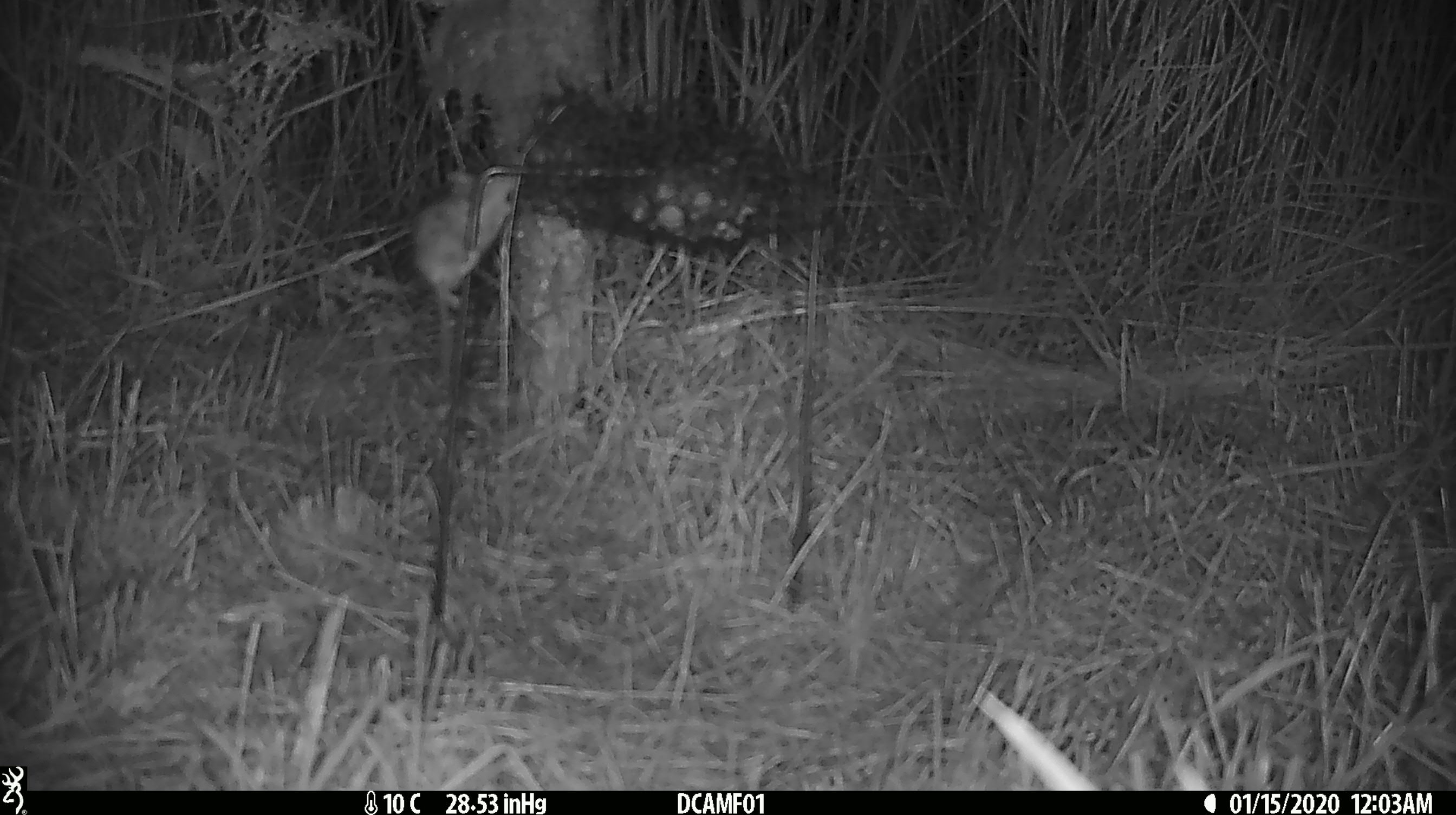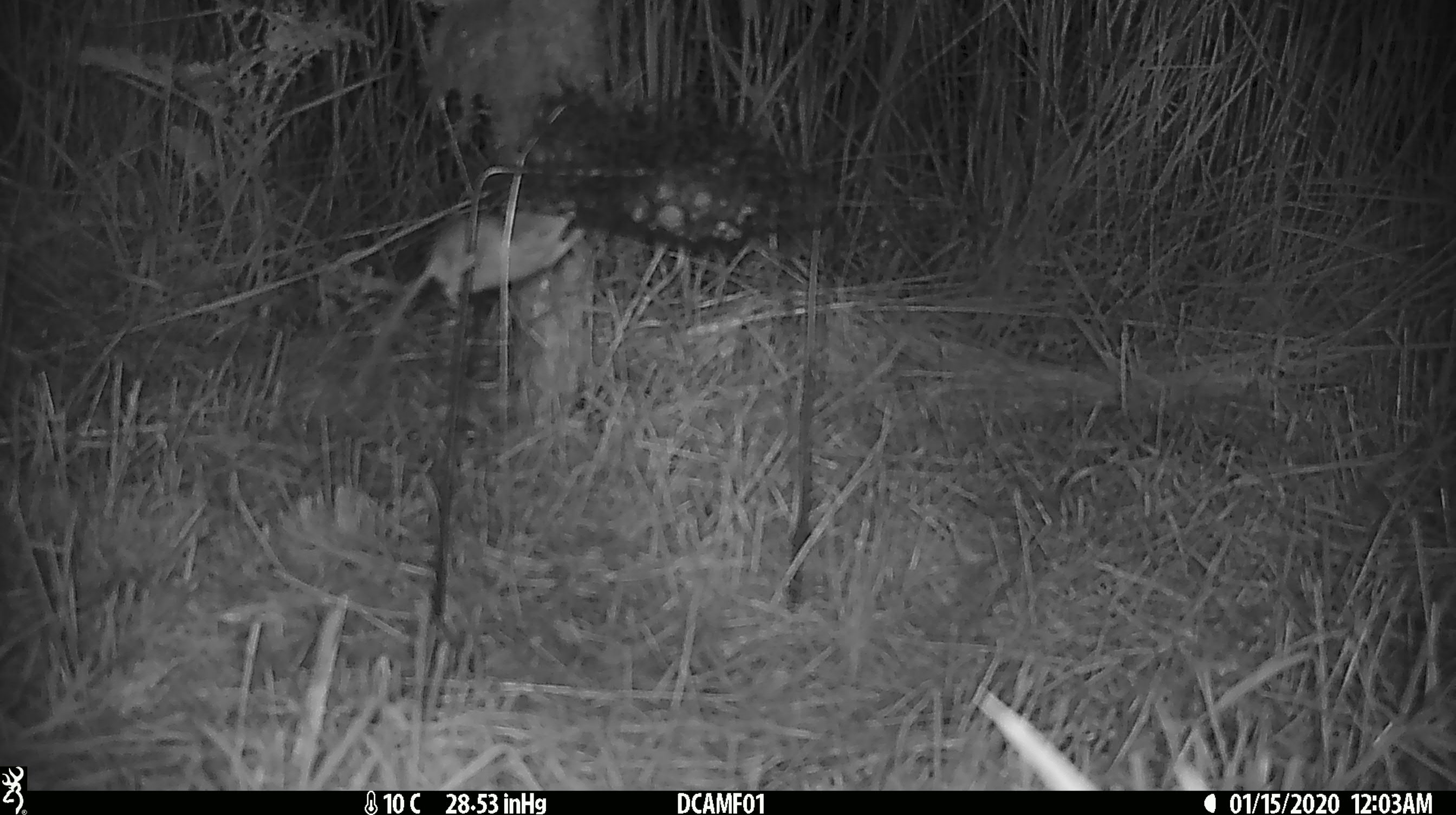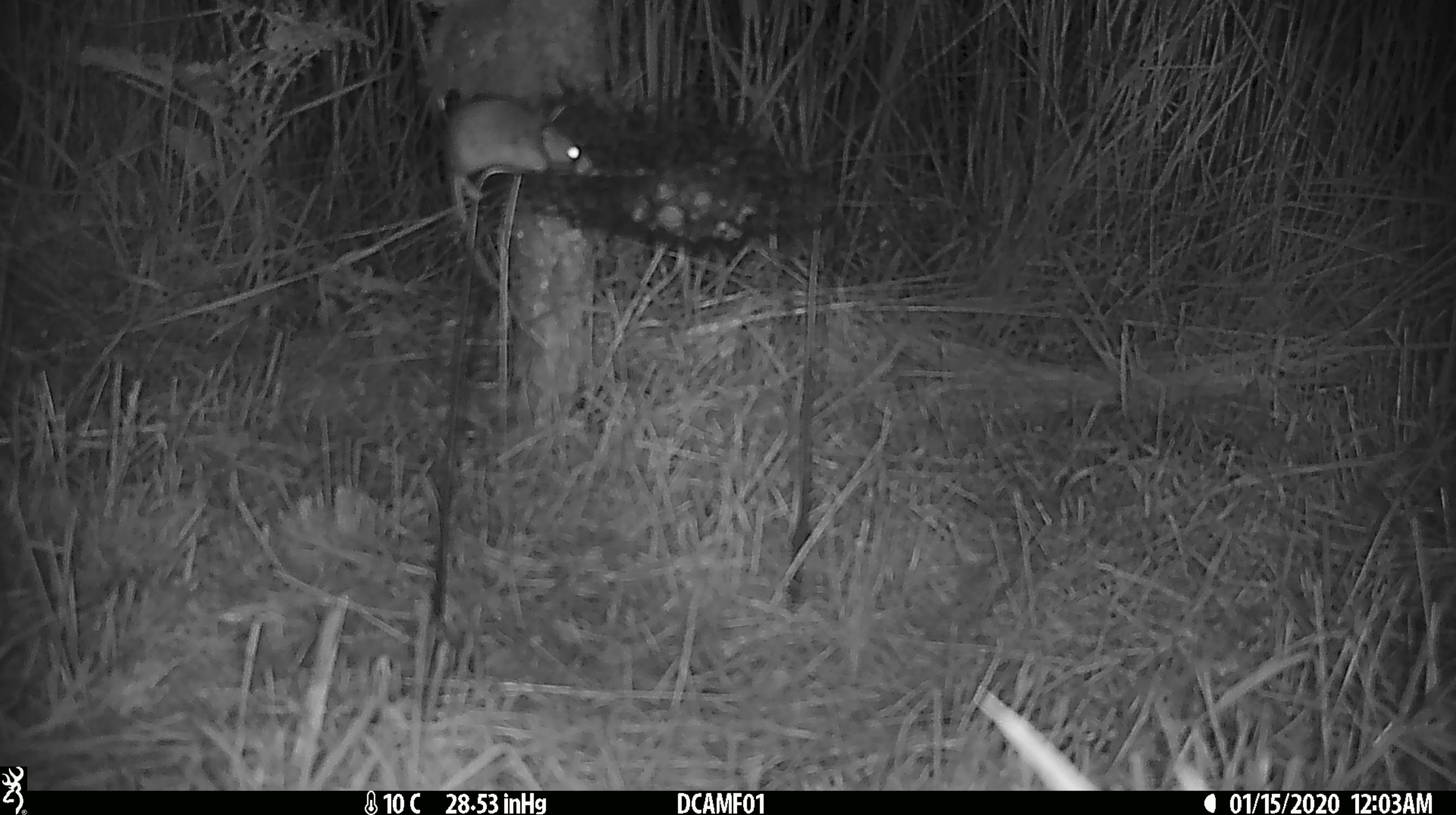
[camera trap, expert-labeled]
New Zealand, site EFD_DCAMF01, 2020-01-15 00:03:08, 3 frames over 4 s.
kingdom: Animalia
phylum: Chordata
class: Mammalia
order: Rodentia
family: Muridae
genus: Mus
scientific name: Mus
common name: mouse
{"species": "mouse (Mus)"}